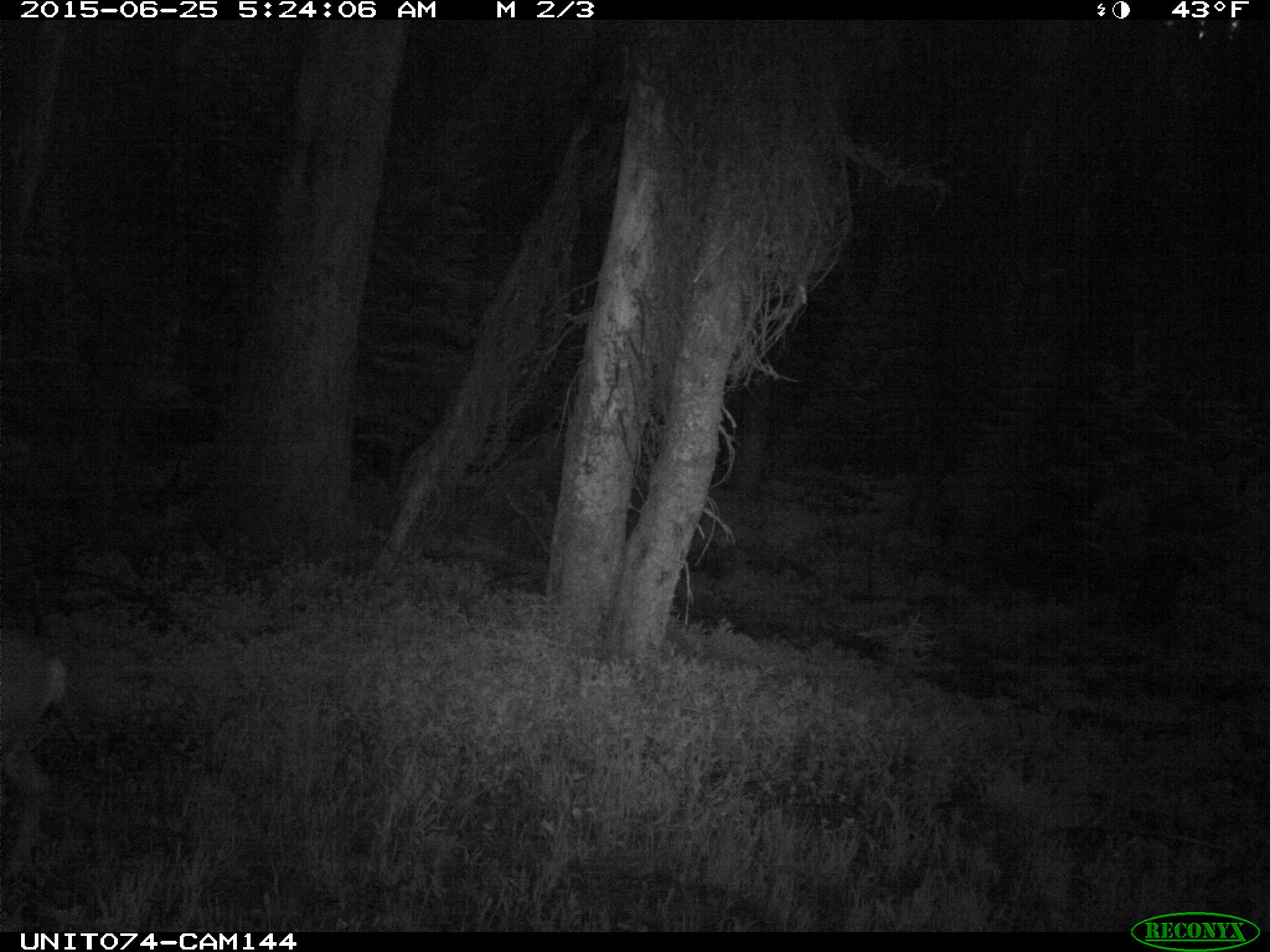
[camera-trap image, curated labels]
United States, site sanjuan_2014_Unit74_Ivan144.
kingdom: Animalia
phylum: Chordata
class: Mammalia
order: Artiodactyla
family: Cervidae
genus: Odocoileus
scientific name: Odocoileus hemionus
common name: mule deer